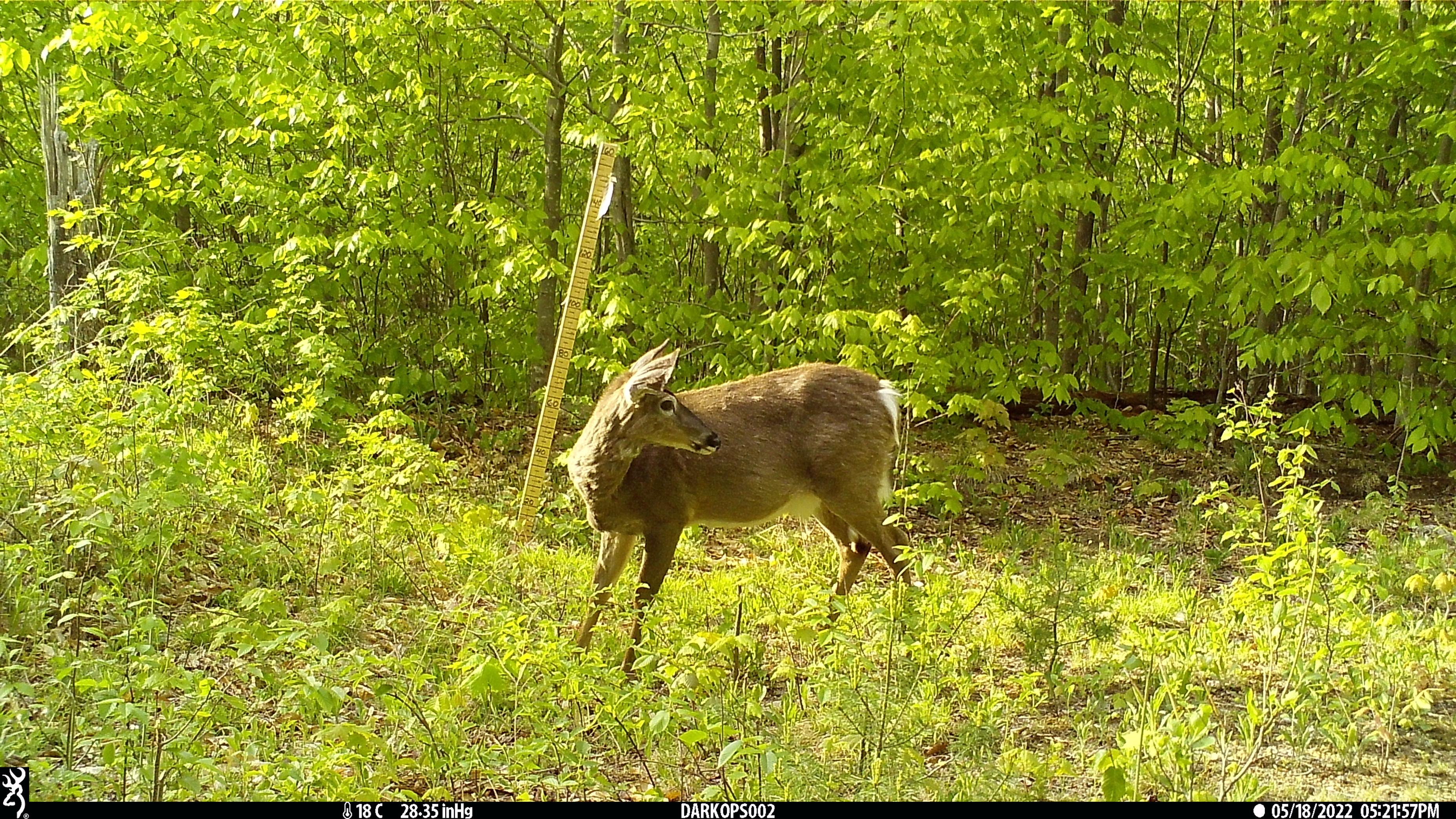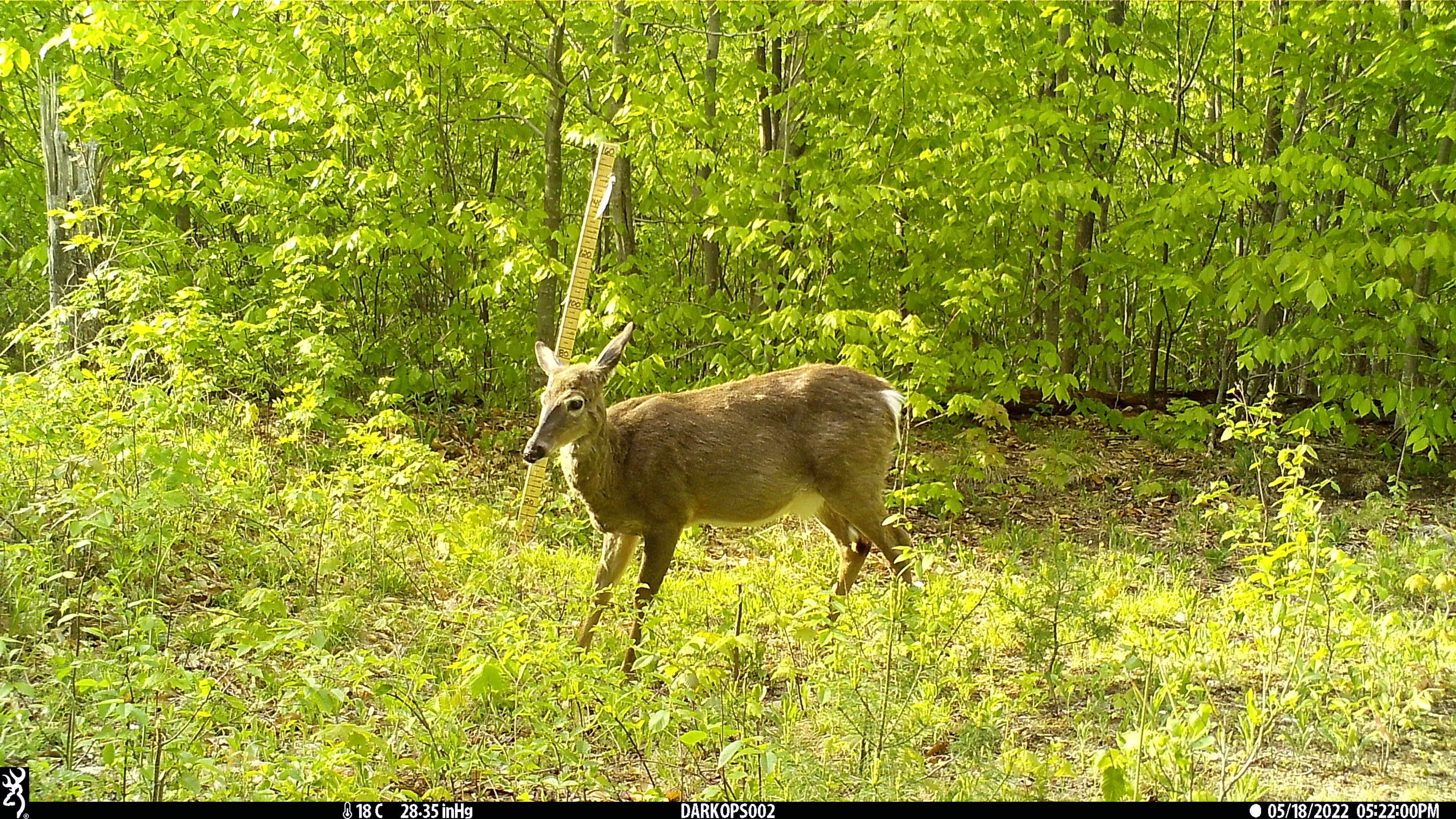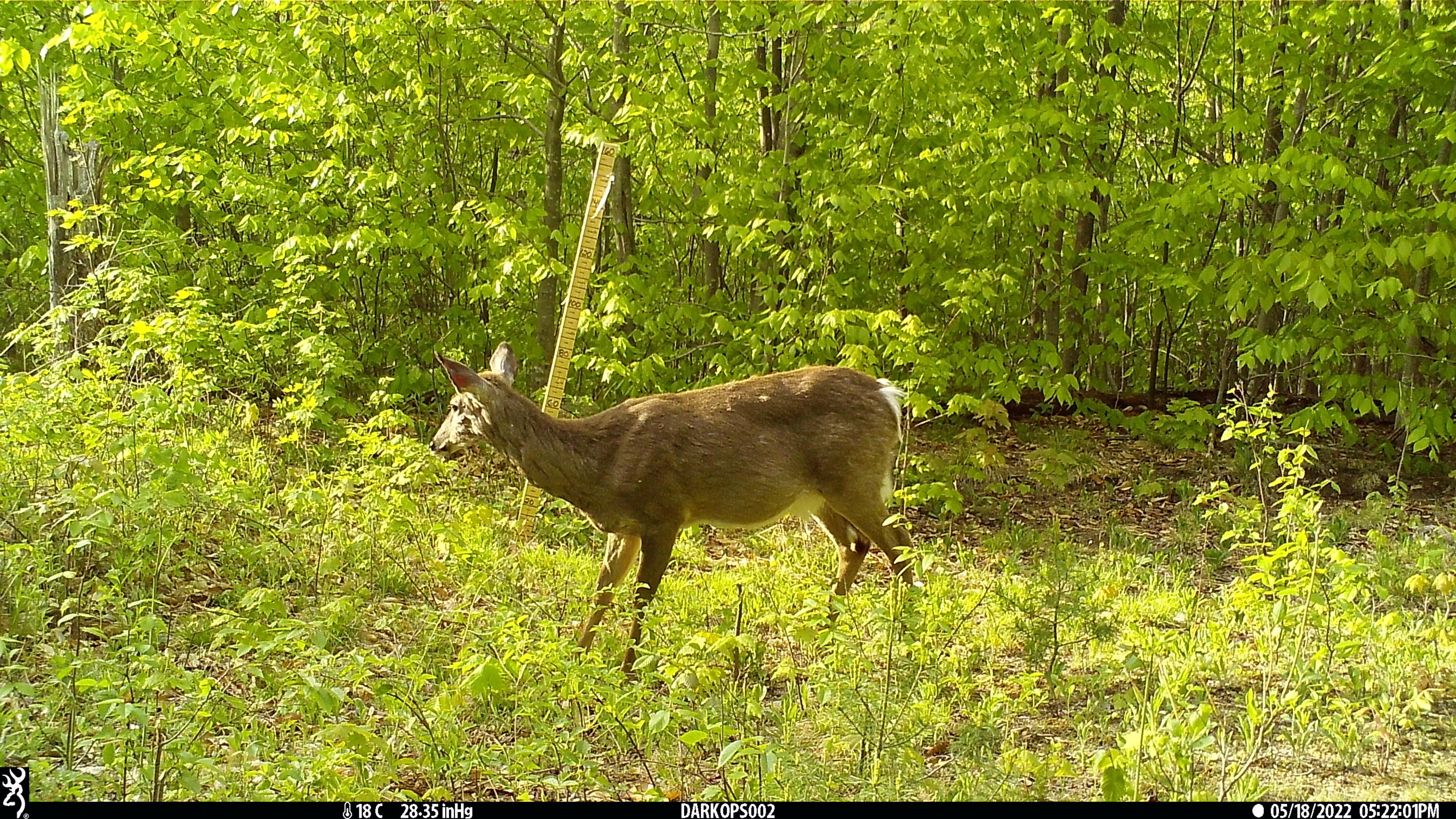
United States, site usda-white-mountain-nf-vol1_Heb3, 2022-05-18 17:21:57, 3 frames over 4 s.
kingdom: Animalia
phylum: Chordata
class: Mammalia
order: Artiodactyla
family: Cervidae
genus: Odocoileus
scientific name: Odocoileus virginianus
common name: white-tailed deer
White-tailed deer (Odocoileus virginianus).